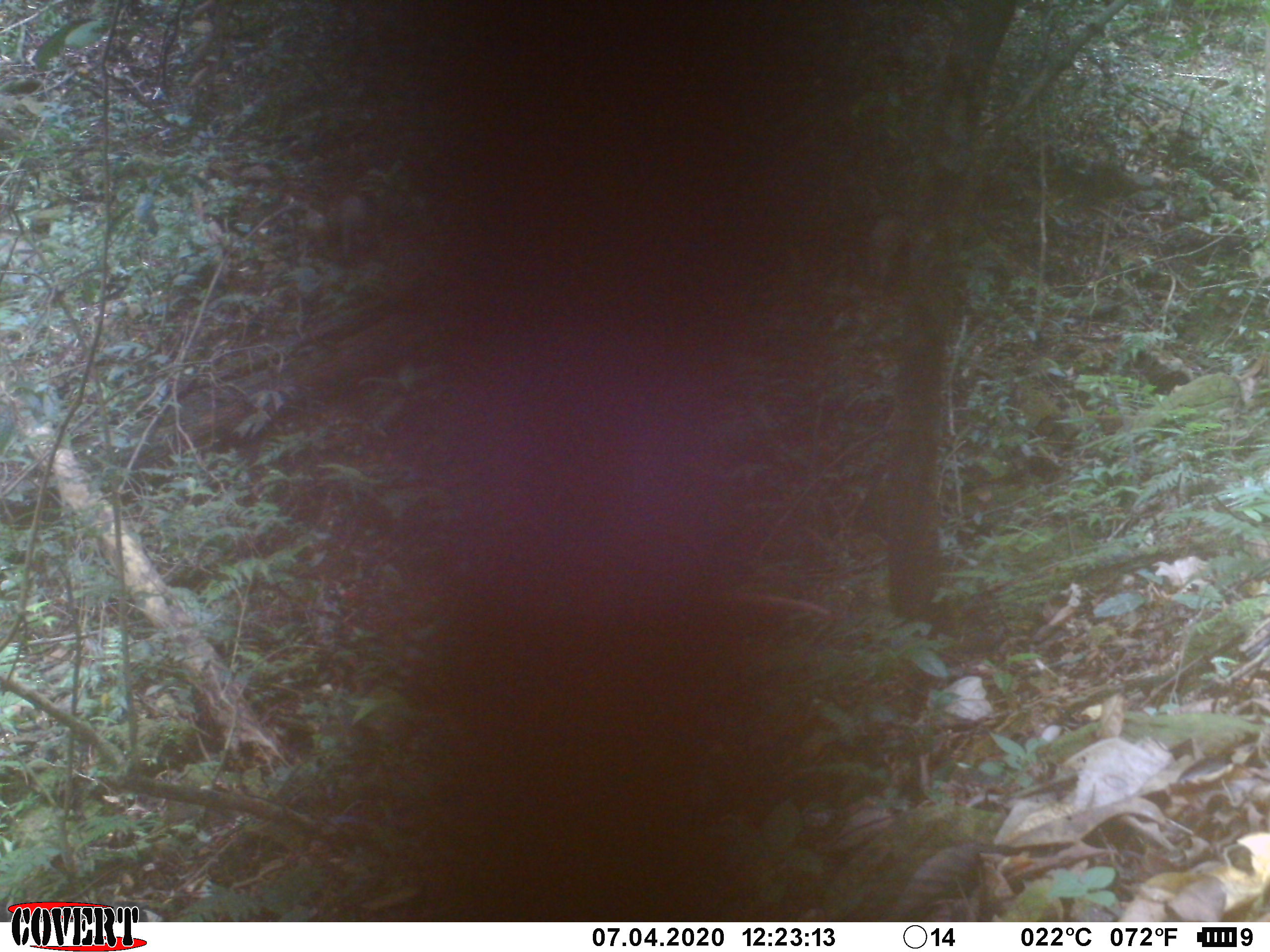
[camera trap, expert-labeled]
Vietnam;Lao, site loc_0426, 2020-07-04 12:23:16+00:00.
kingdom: Animalia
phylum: Chordata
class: Mammalia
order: Artiodactyla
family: Suidae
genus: Sus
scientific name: Sus scrofa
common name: eurasian wild pig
Eurasian wild pig (Sus scrofa). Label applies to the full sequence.